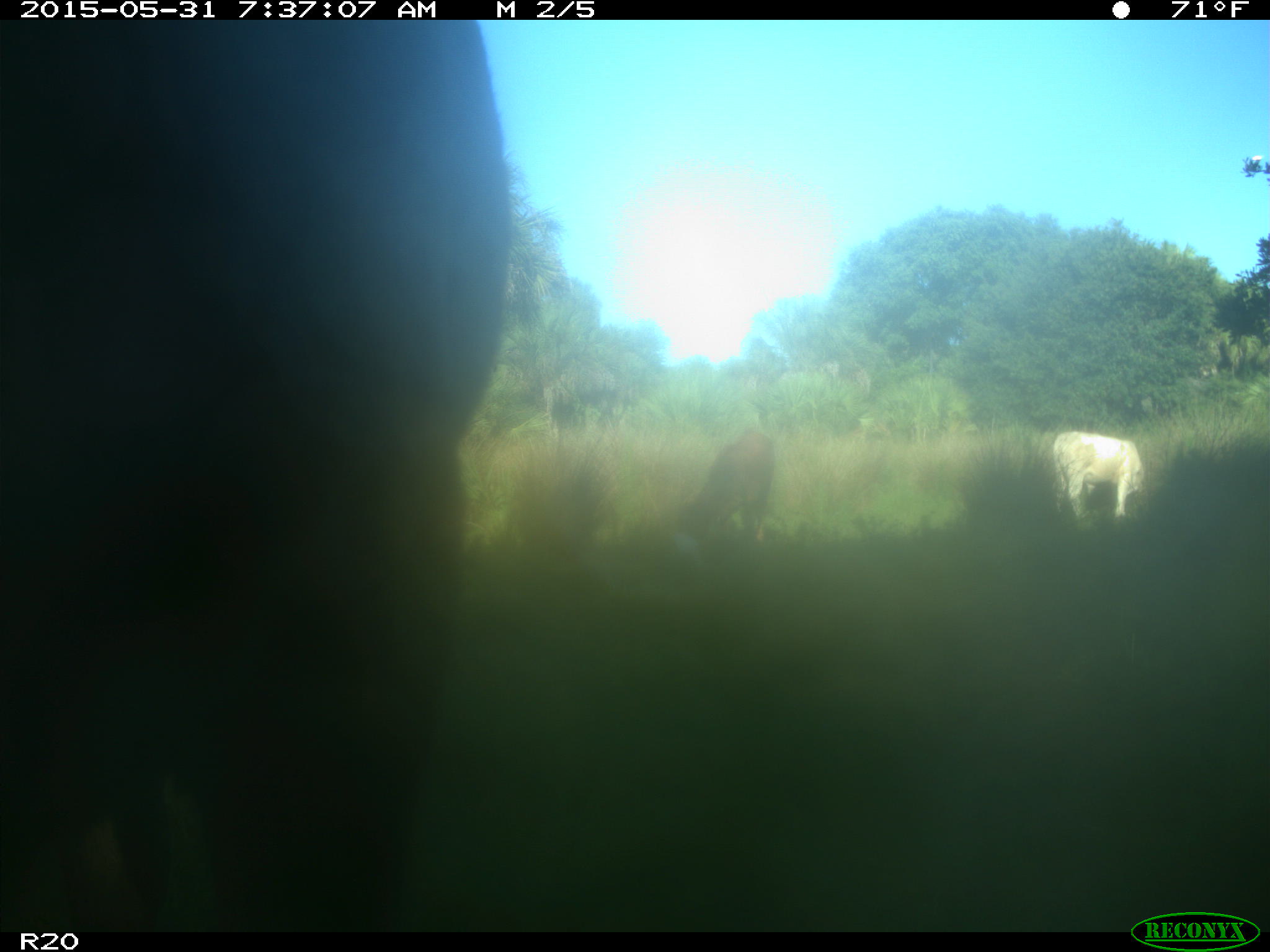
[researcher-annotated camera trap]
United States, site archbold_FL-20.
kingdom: Animalia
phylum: Chordata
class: Mammalia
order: Artiodactyla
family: Bovidae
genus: Bos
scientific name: Bos taurus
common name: domestic cow